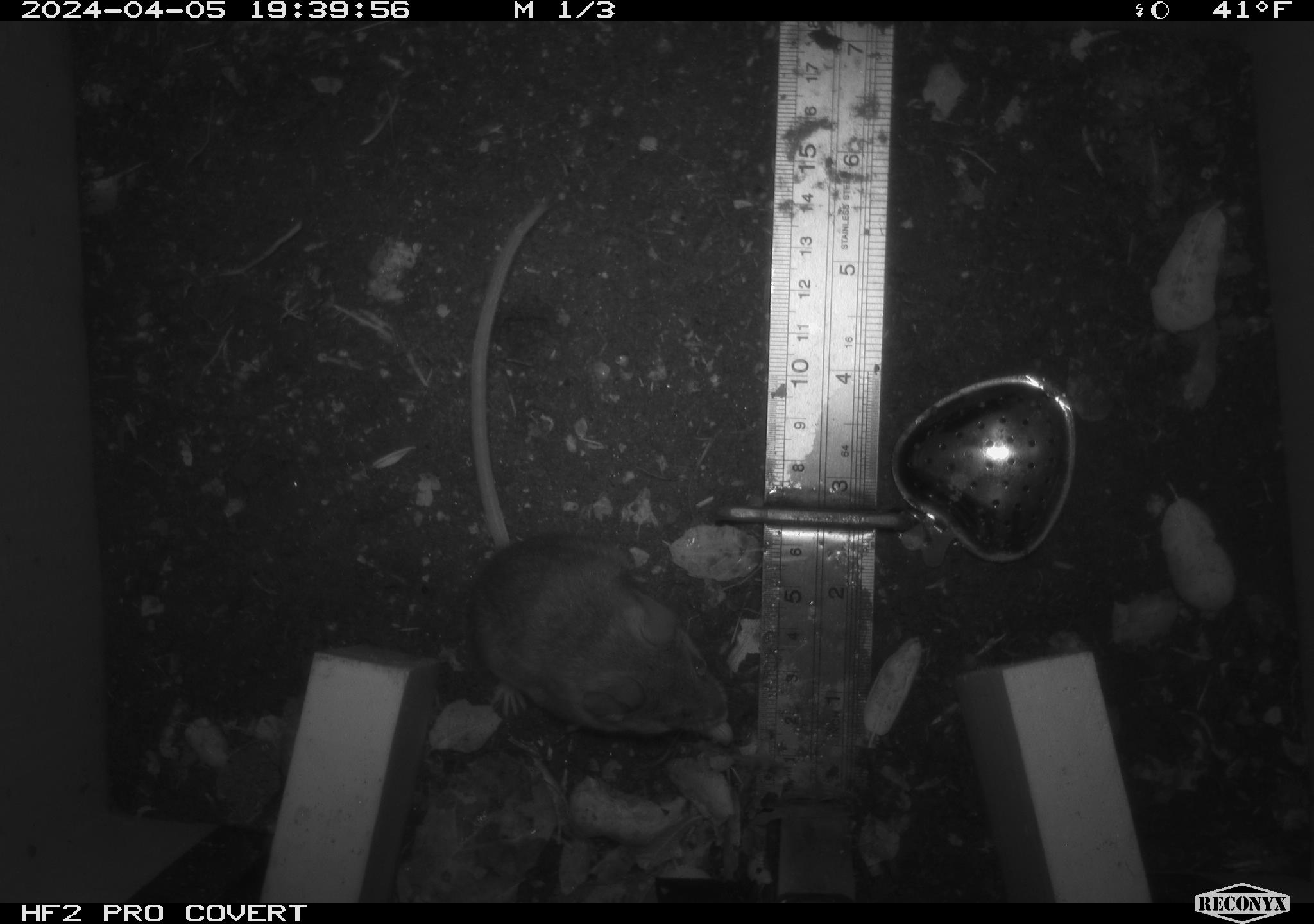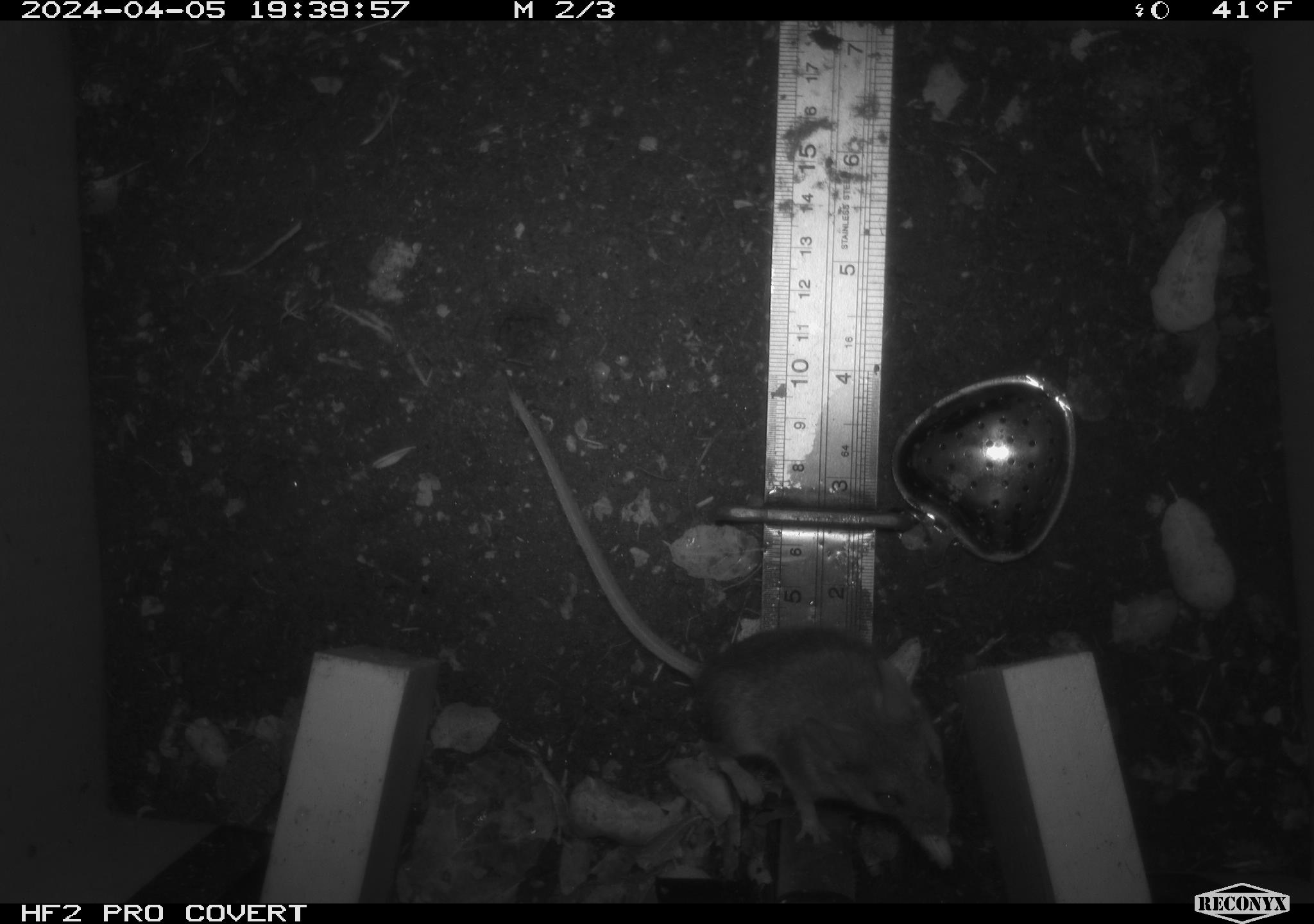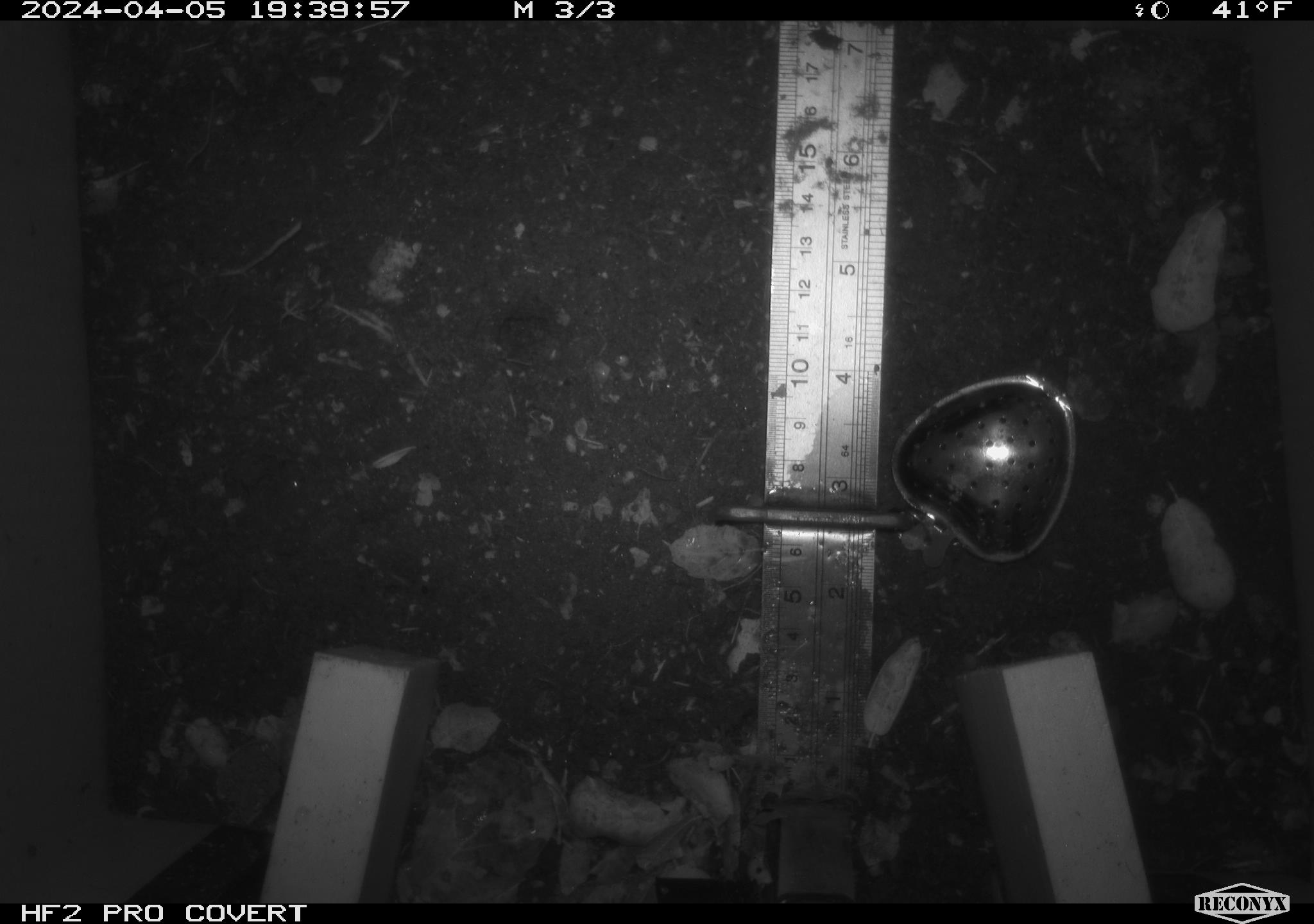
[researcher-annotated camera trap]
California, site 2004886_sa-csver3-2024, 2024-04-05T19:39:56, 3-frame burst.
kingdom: Animalia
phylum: Chordata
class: Mammalia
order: Rodentia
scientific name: Rodentia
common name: rodent